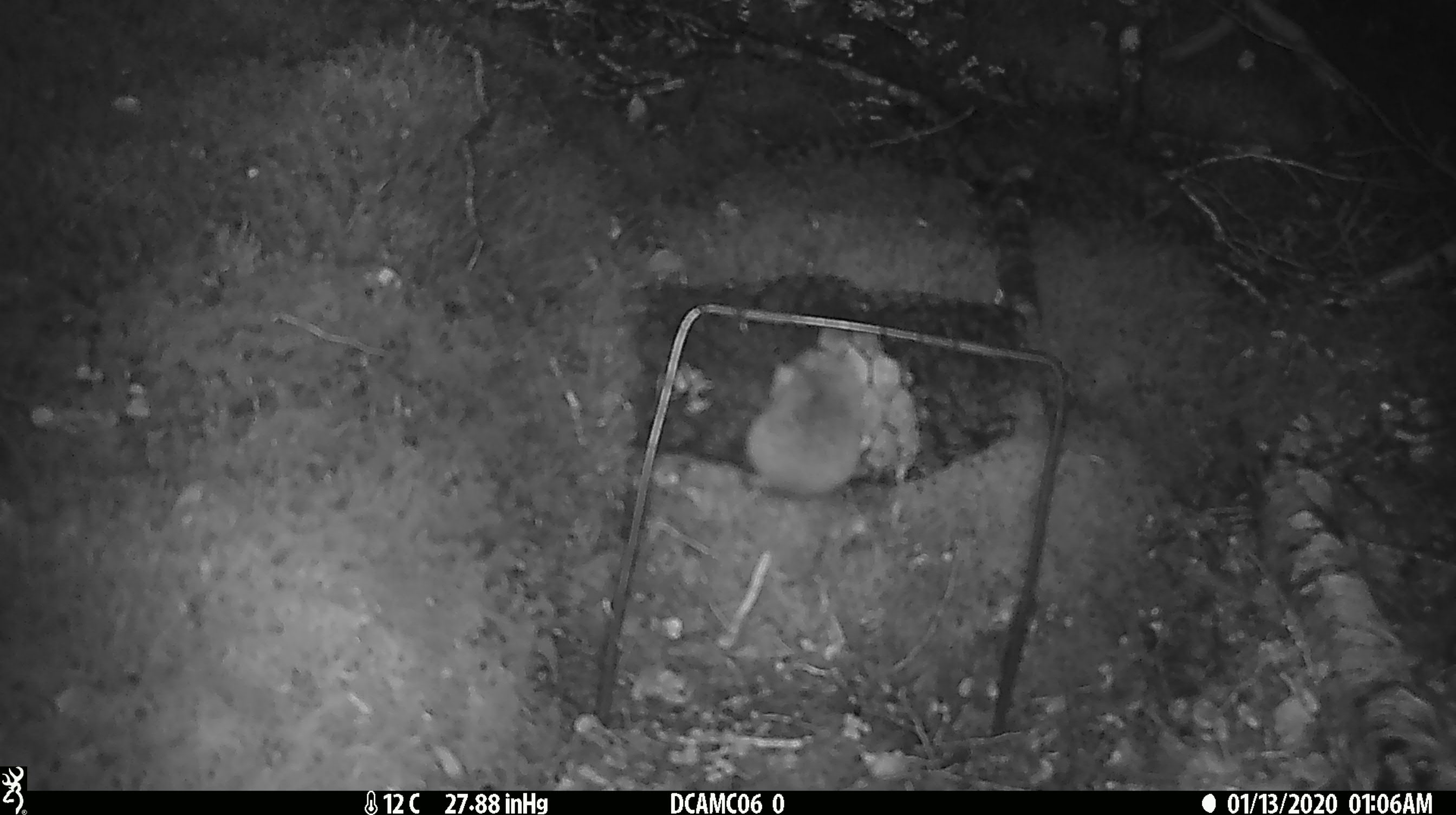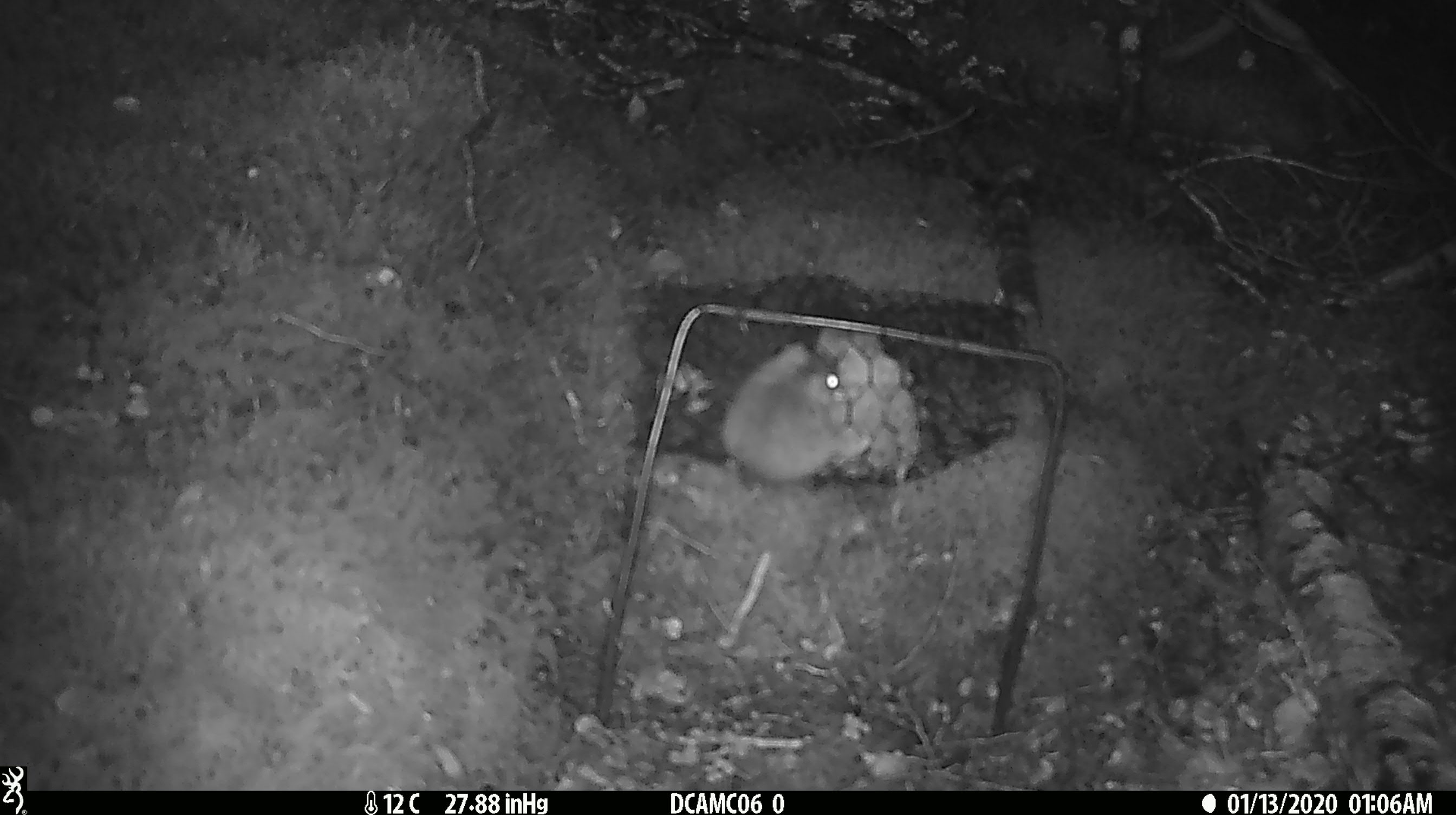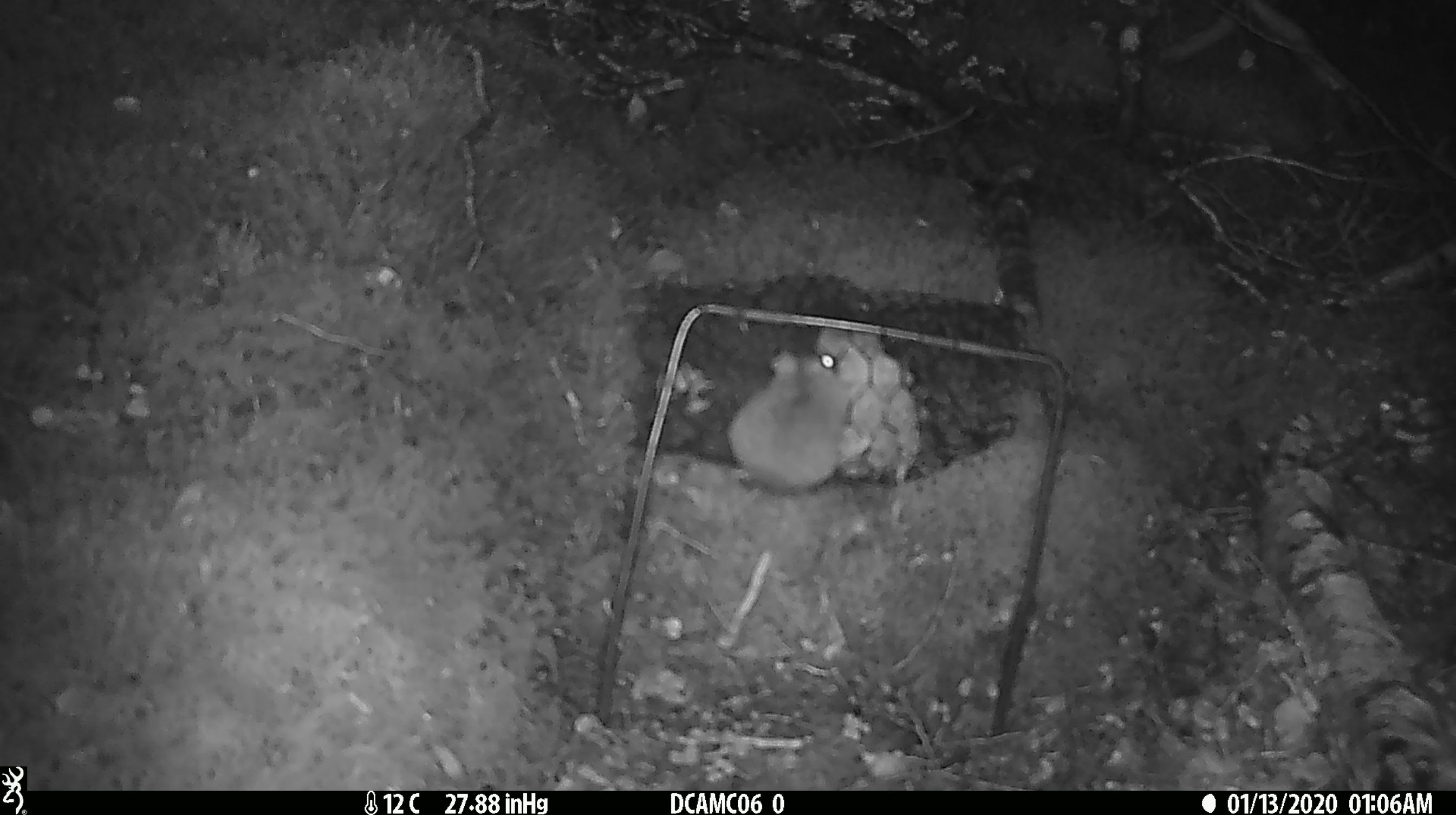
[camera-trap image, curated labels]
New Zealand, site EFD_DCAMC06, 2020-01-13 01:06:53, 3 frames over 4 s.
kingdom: Animalia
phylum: Chordata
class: Mammalia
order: Rodentia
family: Muridae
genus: Mus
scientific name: Mus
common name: mouse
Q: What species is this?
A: Mouse (Mus).